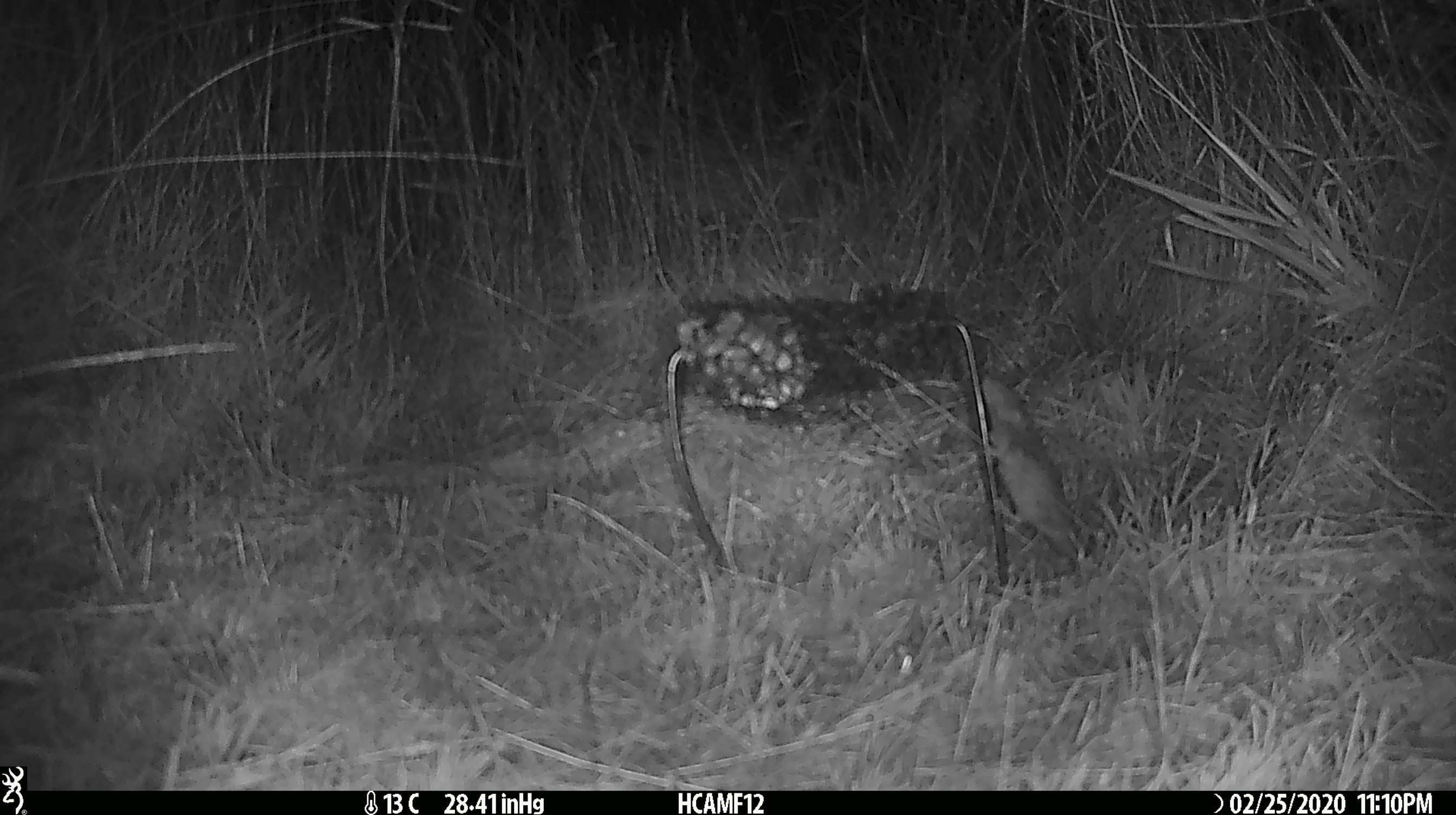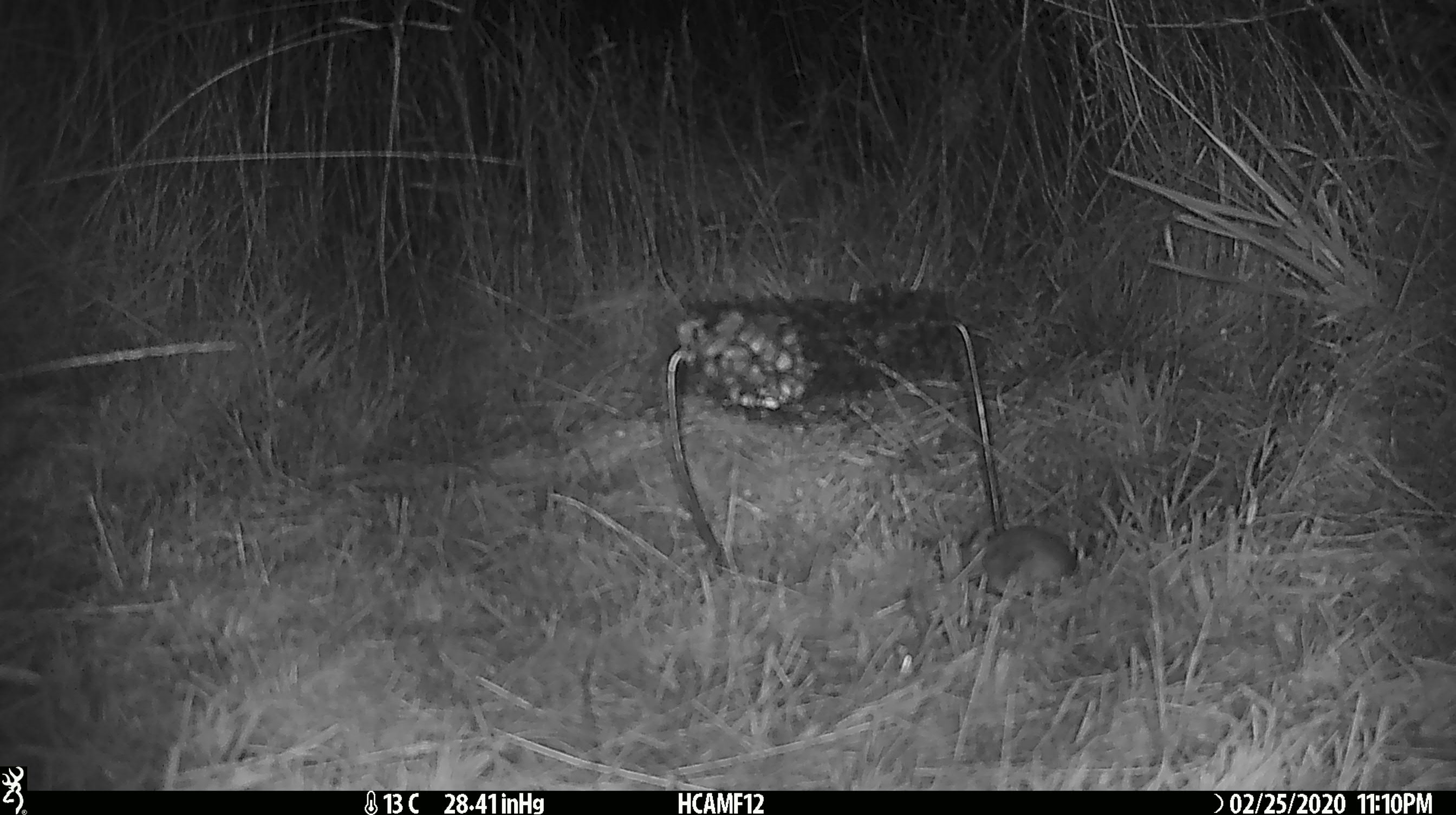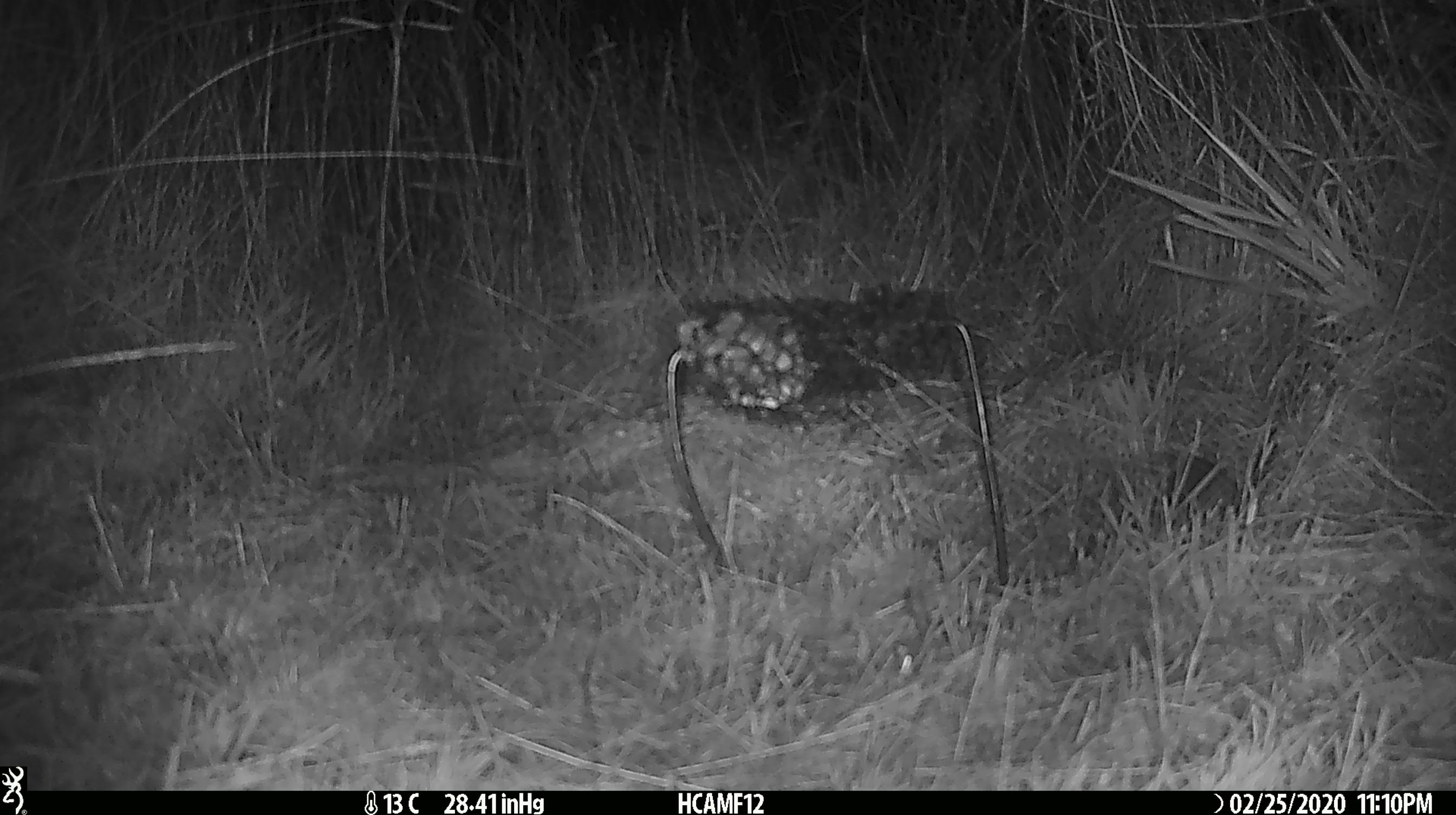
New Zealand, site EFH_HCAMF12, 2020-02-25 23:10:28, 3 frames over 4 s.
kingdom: Animalia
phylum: Chordata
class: Mammalia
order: Rodentia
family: Muridae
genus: Mus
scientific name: Mus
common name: mouse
Mouse (Mus).